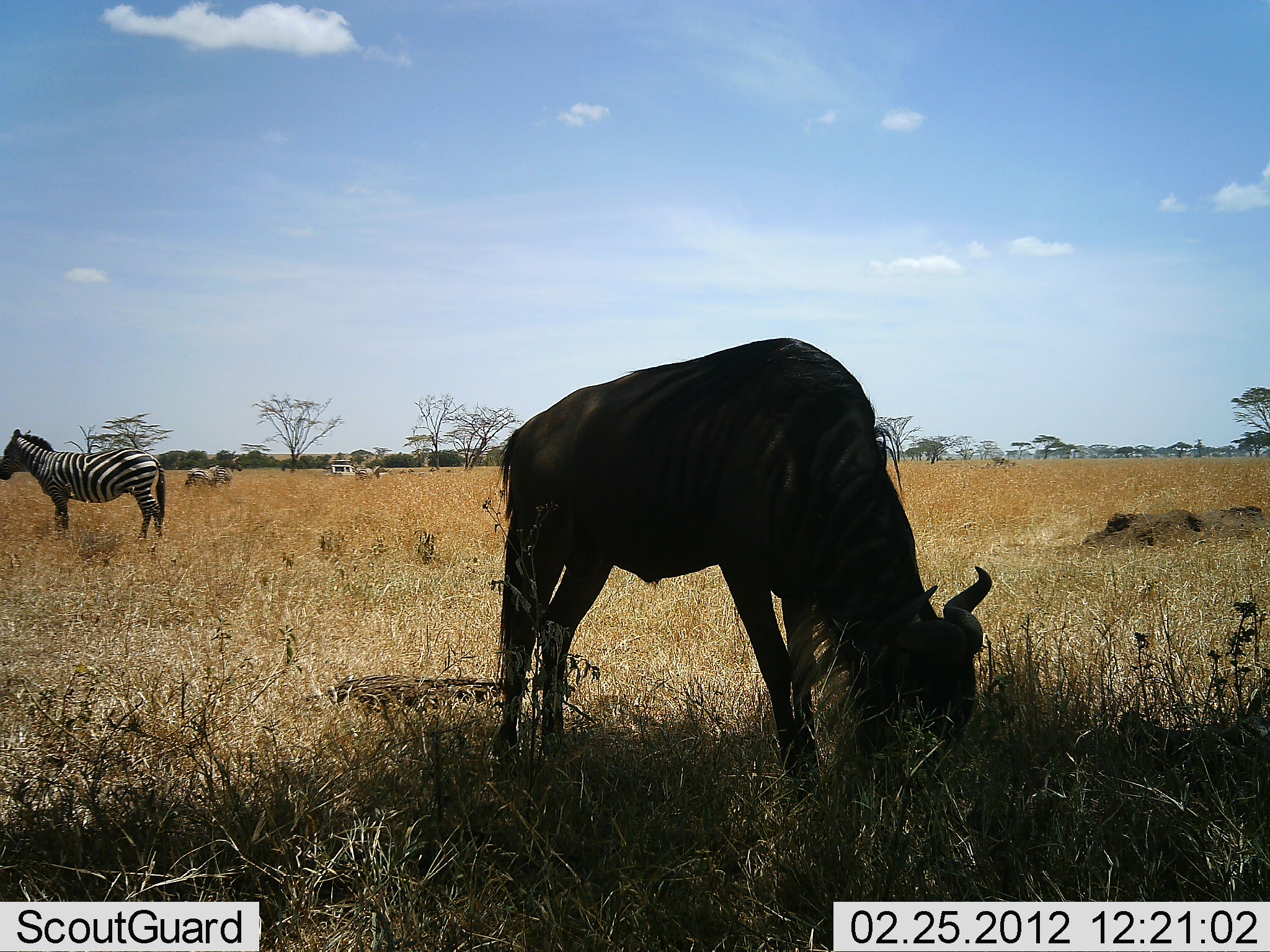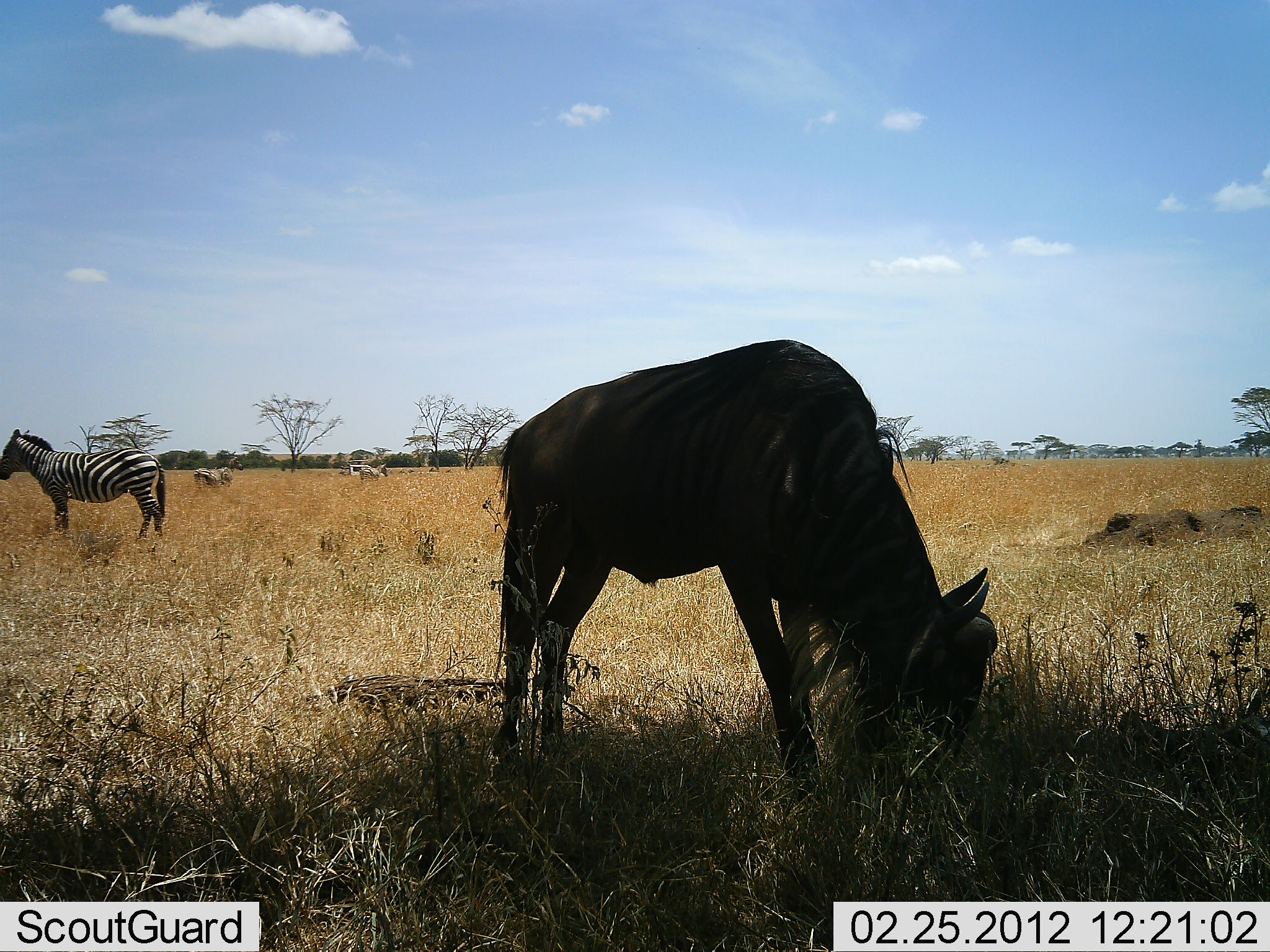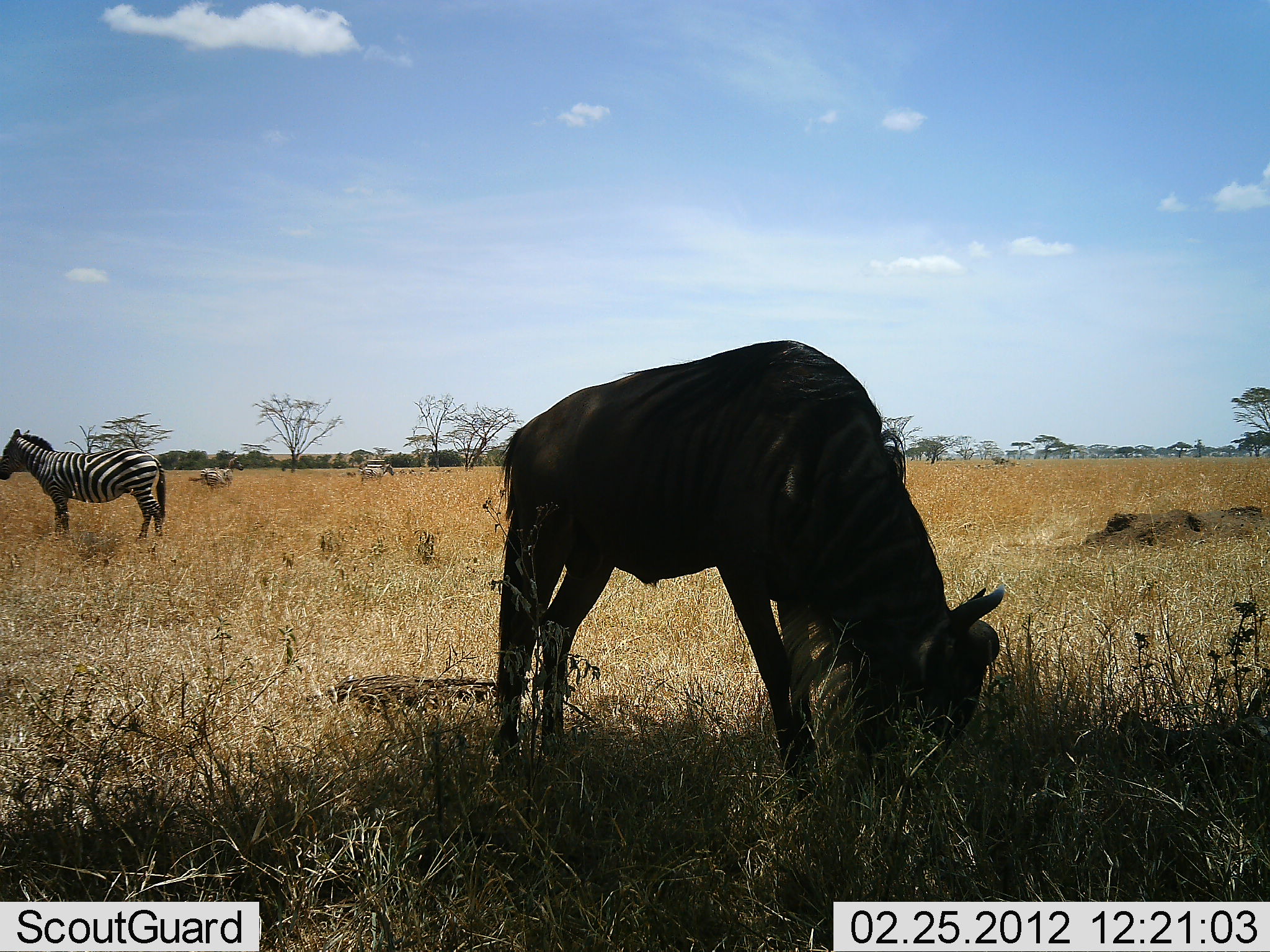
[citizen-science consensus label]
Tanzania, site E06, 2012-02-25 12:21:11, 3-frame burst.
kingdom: Animalia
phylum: Chordata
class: Mammalia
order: Artiodactyla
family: Bovidae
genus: Connochaetes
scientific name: Connochaetes taurinus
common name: blue wildebeest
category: wildebeest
Wildebeest (blue wildebeest) (Connochaetes taurinus), count 1. Behavior (volunteer vote fractions): standing 29%, resting 0%, moving 0%, interacting 0%. Young present (vote fraction): 0%. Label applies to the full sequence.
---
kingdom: Animalia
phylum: Chordata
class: Mammalia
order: Perissodactyla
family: Equidae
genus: Equus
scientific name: Equus quagga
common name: plains zebra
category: zebra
Zebra (plains zebra) (Equus quagga), count 3. Behavior (volunteer vote fractions): standing 95%, resting 0%, moving 57%, interacting 0%. Young present (vote fraction): 0%. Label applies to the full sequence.